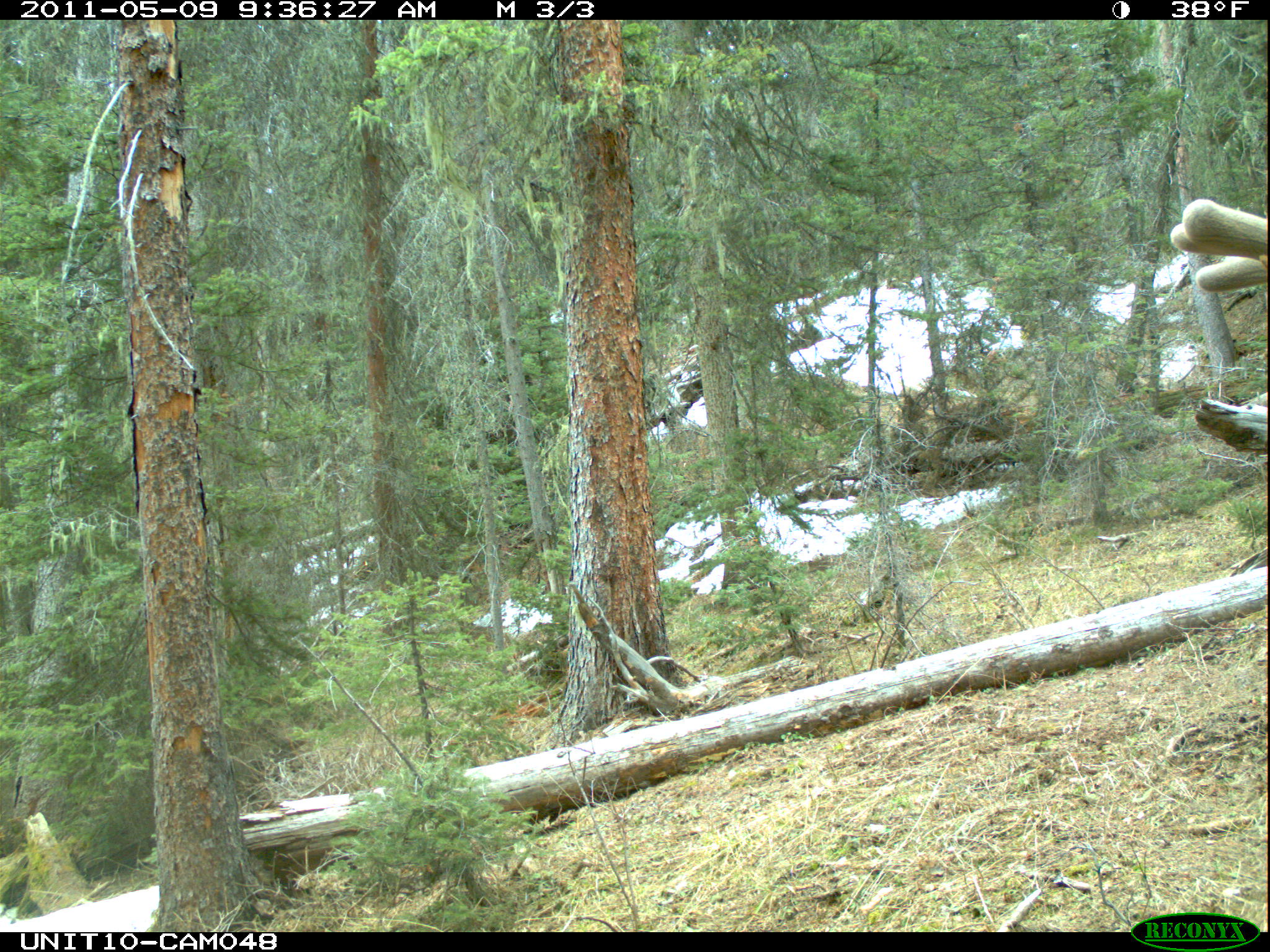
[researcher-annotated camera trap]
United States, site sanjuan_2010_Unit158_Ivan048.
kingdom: Animalia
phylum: Chordata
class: Mammalia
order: Artiodactyla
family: Cervidae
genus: Cervus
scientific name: Cervus elaphus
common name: red deer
Cervus elaphus (red deer).